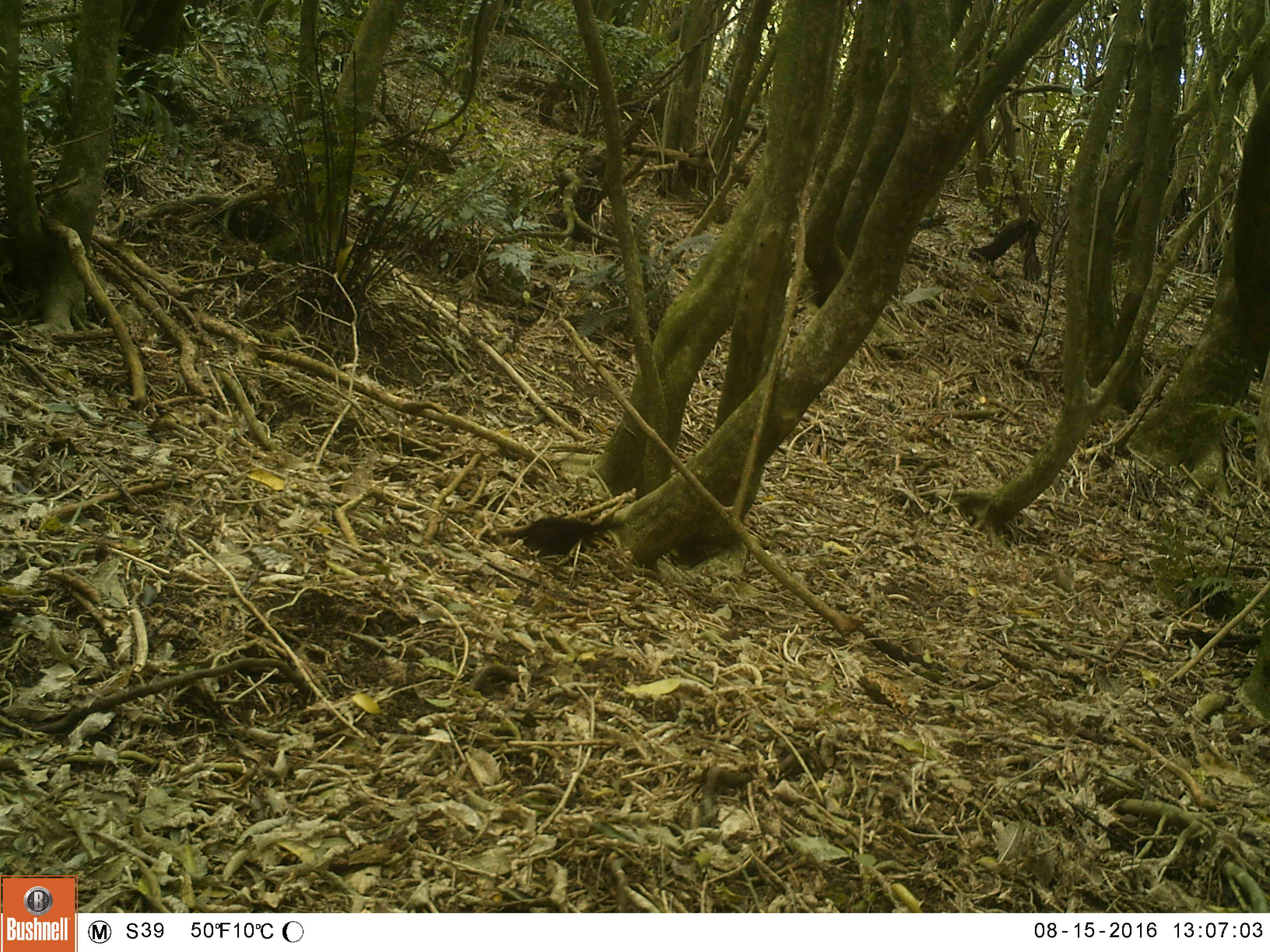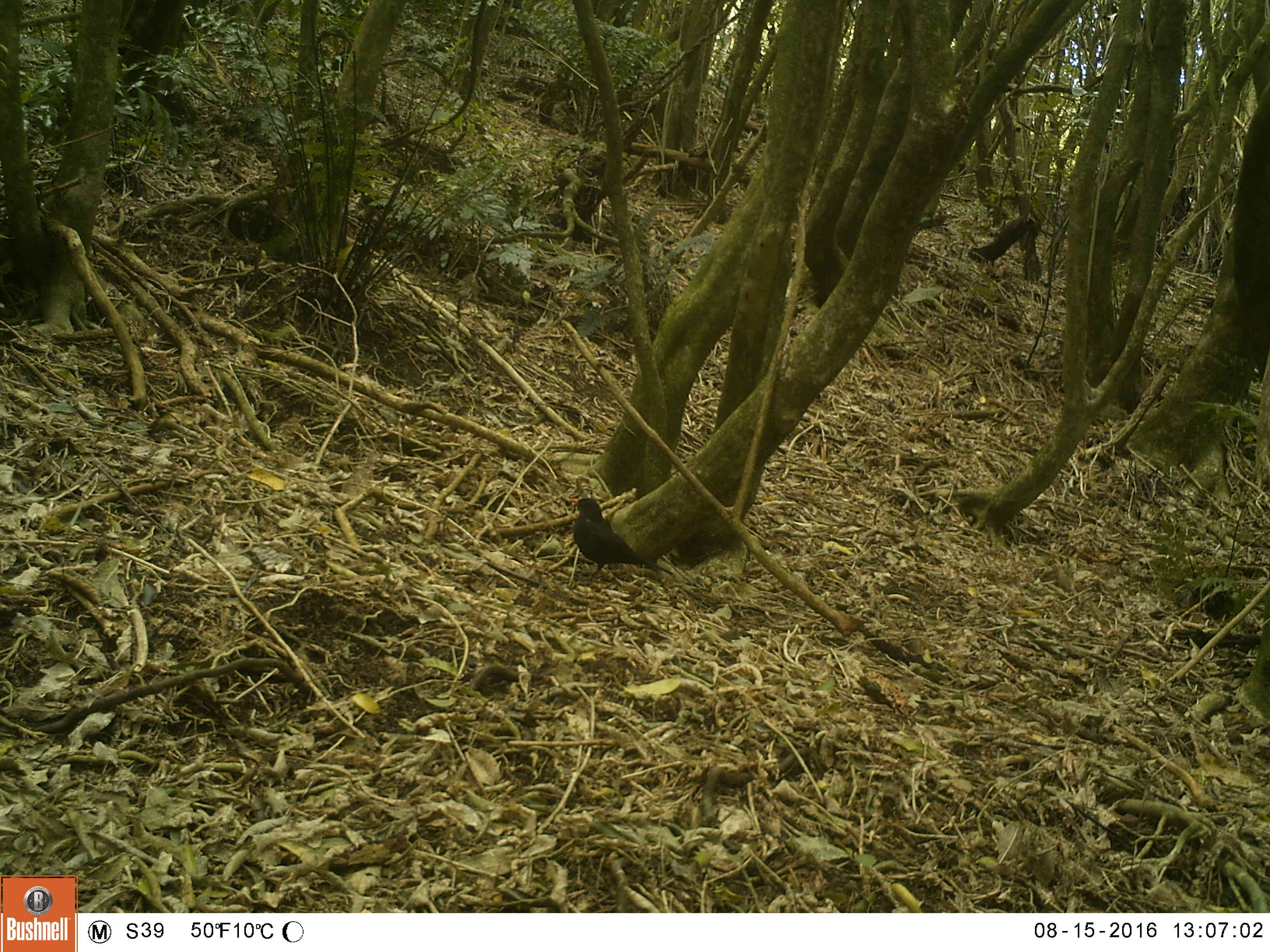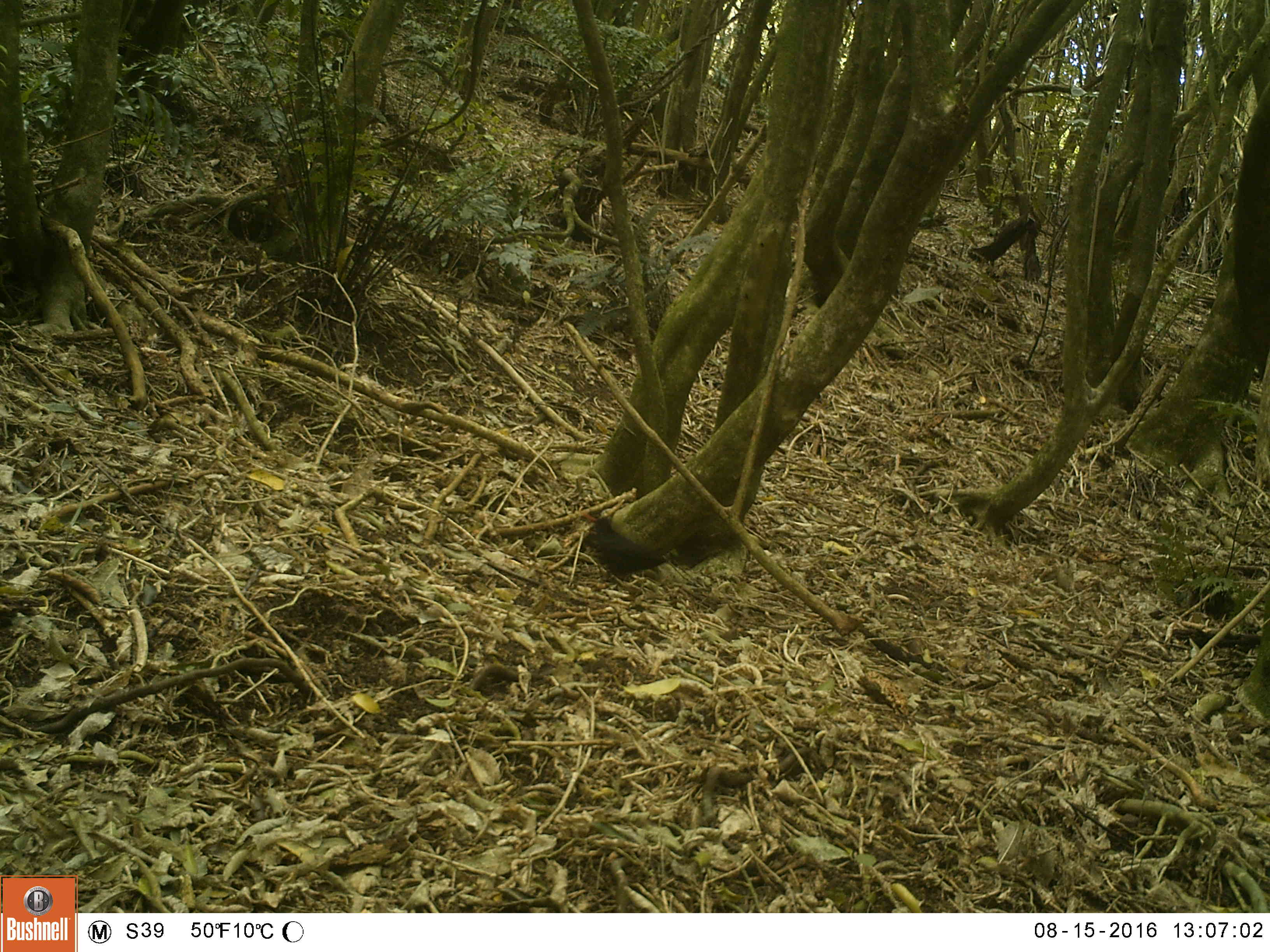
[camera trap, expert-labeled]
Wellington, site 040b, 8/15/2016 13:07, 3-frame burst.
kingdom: Animalia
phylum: Chordata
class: Aves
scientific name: Aves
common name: bird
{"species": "bird (Aves)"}